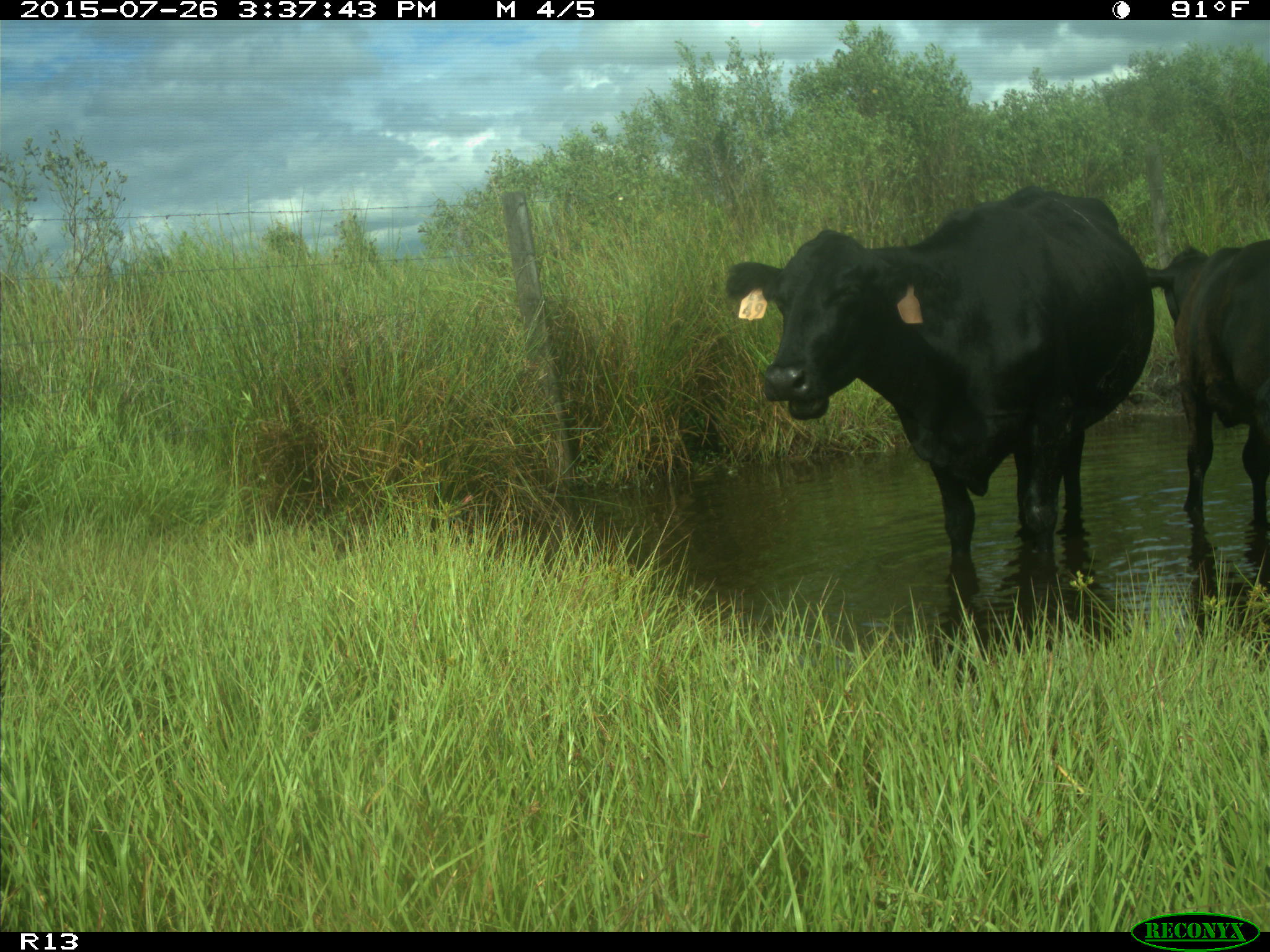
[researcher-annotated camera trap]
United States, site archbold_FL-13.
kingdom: Animalia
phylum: Chordata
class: Mammalia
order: Artiodactyla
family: Bovidae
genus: Bos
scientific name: Bos taurus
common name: domestic cow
Bos taurus (domestic cow).